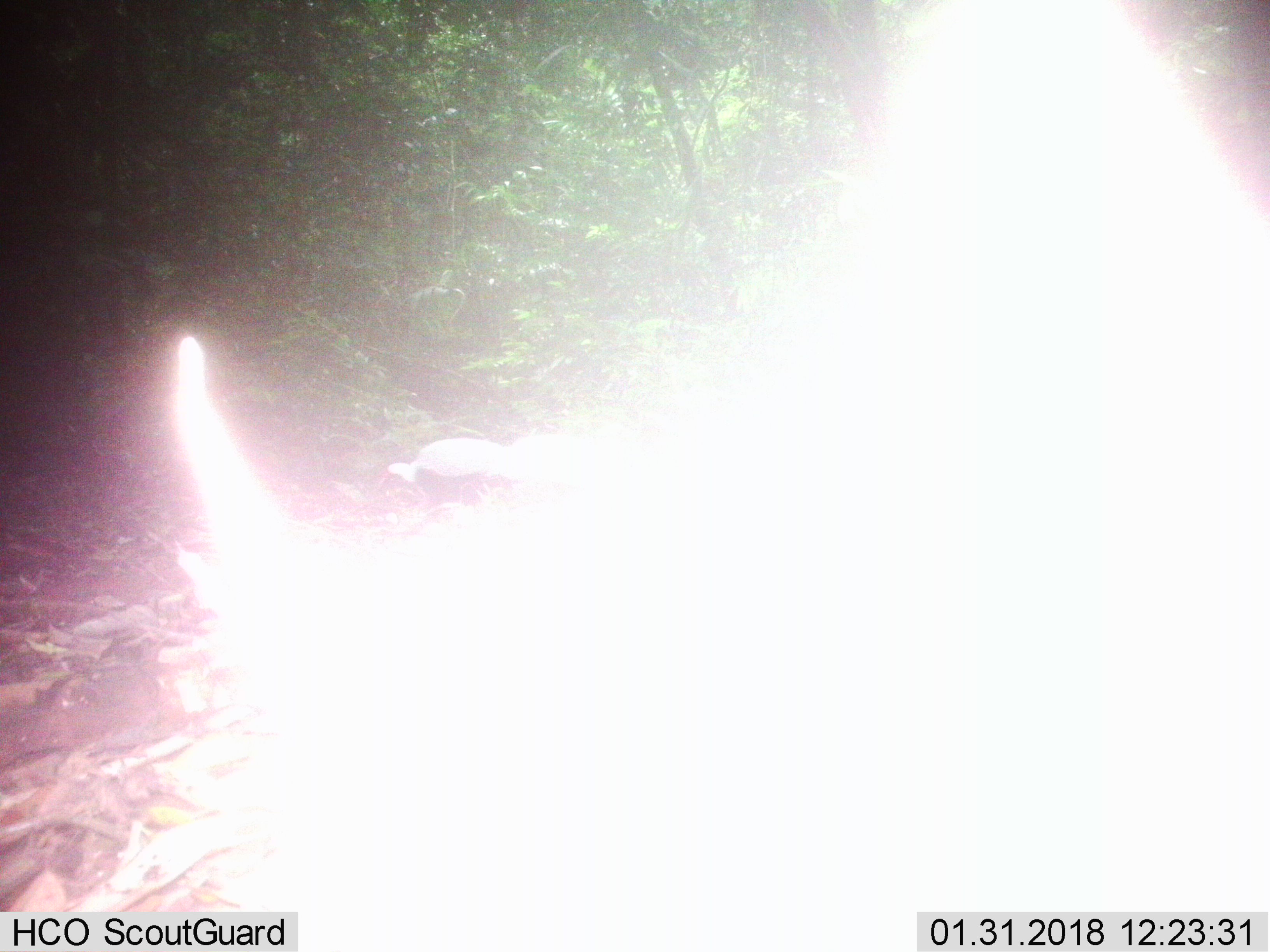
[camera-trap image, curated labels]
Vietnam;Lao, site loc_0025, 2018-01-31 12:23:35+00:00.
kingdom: Animalia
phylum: Chordata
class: Aves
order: Galliformes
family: Phasianidae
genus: Lophura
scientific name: Lophura nycthemera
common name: silver pheasant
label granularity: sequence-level